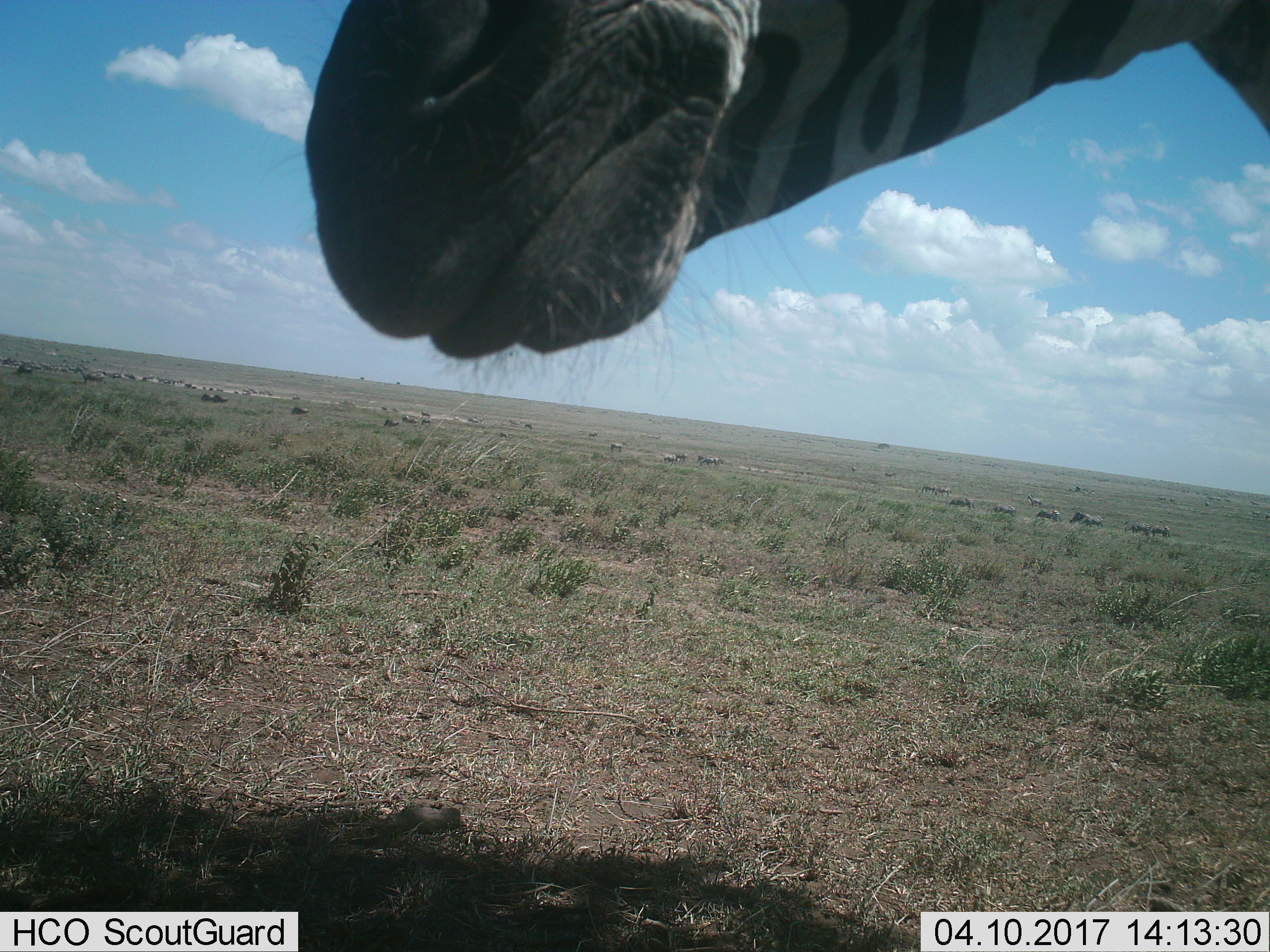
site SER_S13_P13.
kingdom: Animalia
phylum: Chordata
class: Mammalia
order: Perissodactyla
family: Equidae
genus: Equus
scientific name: Equus quagga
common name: plains zebra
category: zebraplains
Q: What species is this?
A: Zebraplains (plains zebra) (Equus quagga).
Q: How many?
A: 1.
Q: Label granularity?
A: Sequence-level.